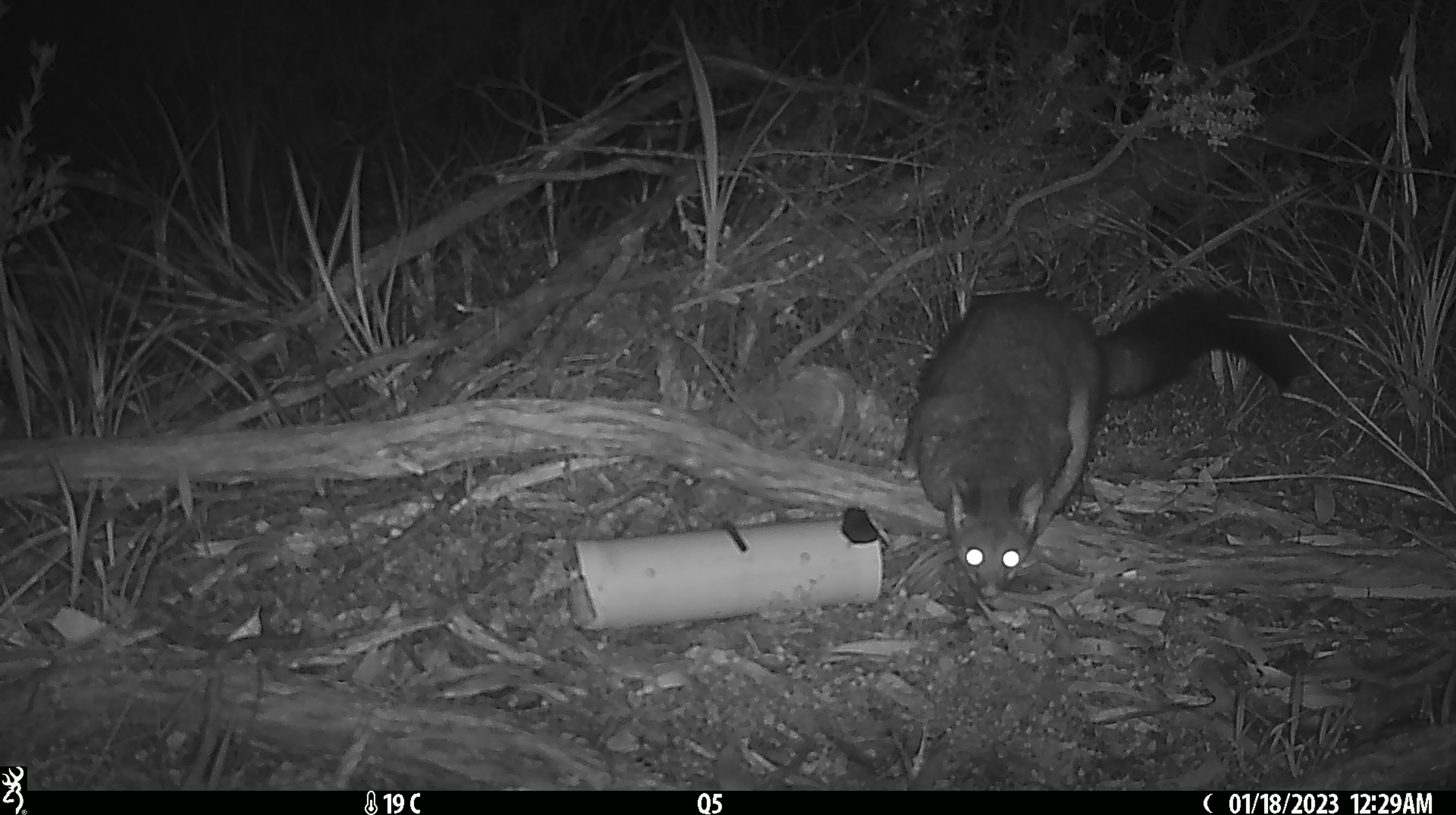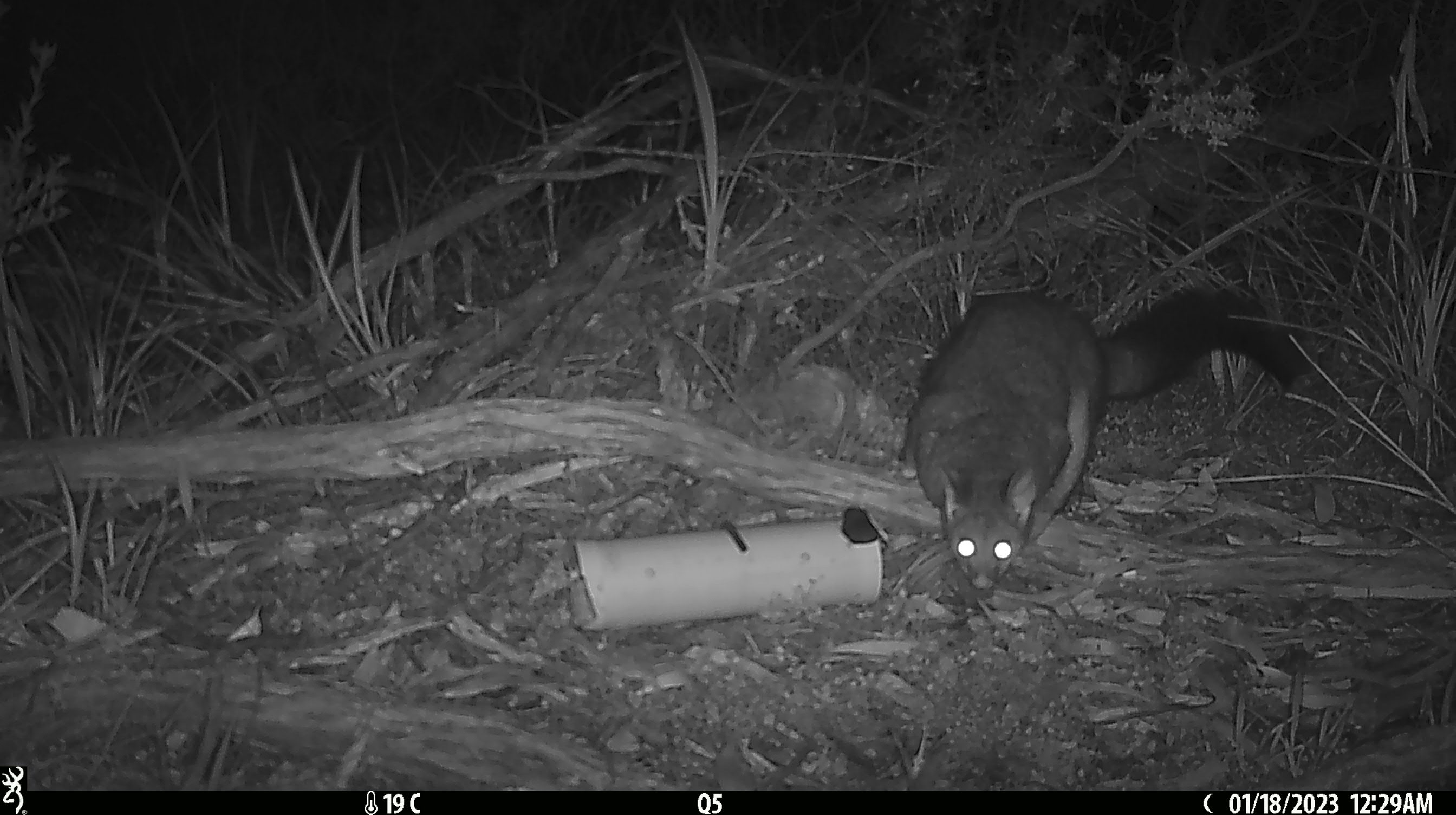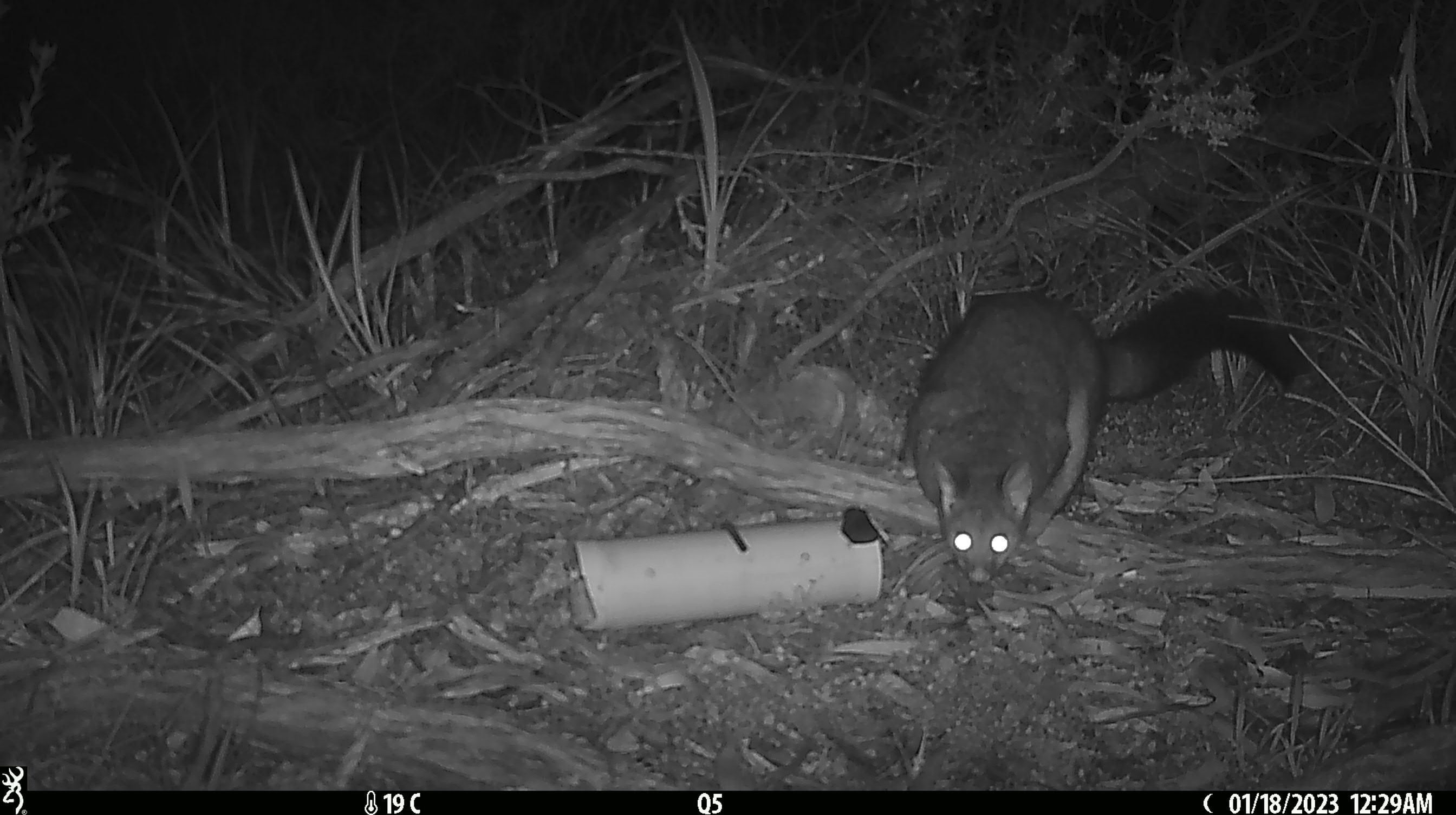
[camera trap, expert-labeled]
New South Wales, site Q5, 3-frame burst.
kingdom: Animalia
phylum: Chordata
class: Mammalia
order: Diprotodontia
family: Phalangeridae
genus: Trichosurus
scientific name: Trichosurus vulpecula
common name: common brushtail possum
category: possum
Possum (common brushtail possum) (Trichosurus vulpecula).